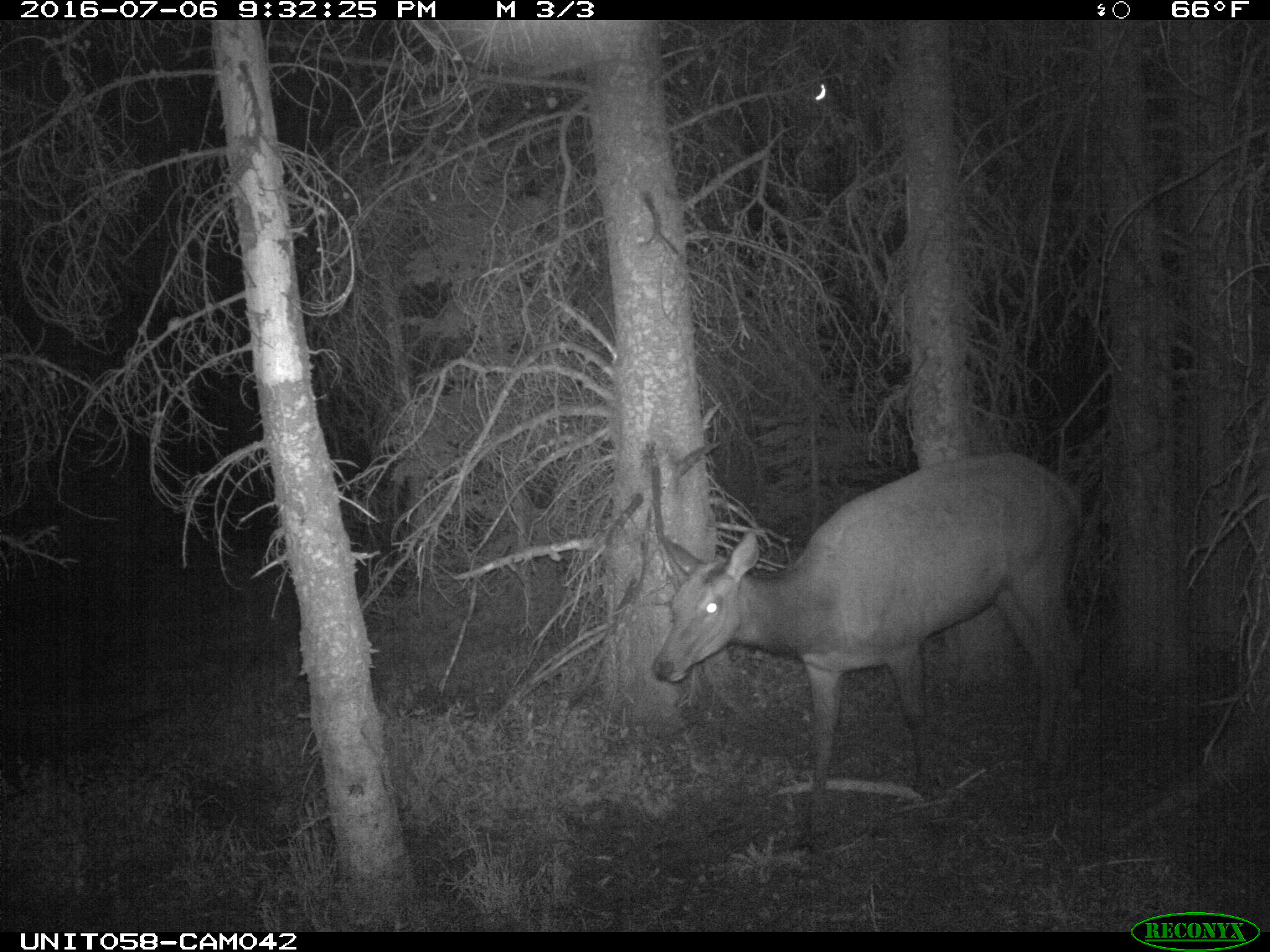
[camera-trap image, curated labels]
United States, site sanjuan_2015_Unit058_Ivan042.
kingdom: Animalia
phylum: Chordata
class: Mammalia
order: Artiodactyla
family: Cervidae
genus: Cervus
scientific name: Cervus elaphus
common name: red deer